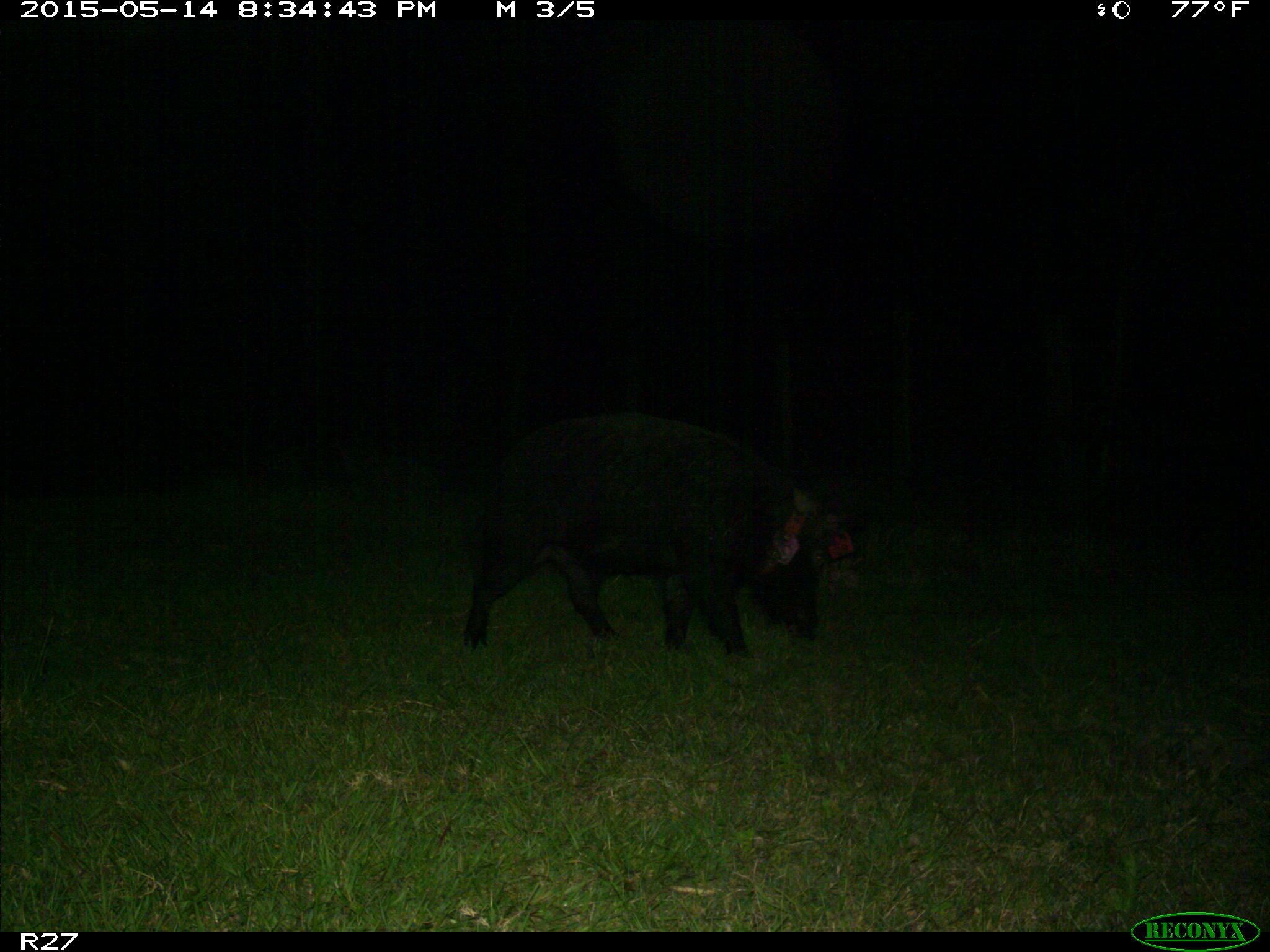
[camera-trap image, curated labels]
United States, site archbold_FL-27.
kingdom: Animalia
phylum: Chordata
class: Mammalia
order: Artiodactyla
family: Suidae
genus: Sus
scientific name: Sus scrofa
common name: wild boar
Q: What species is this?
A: Sus scrofa (wild boar).